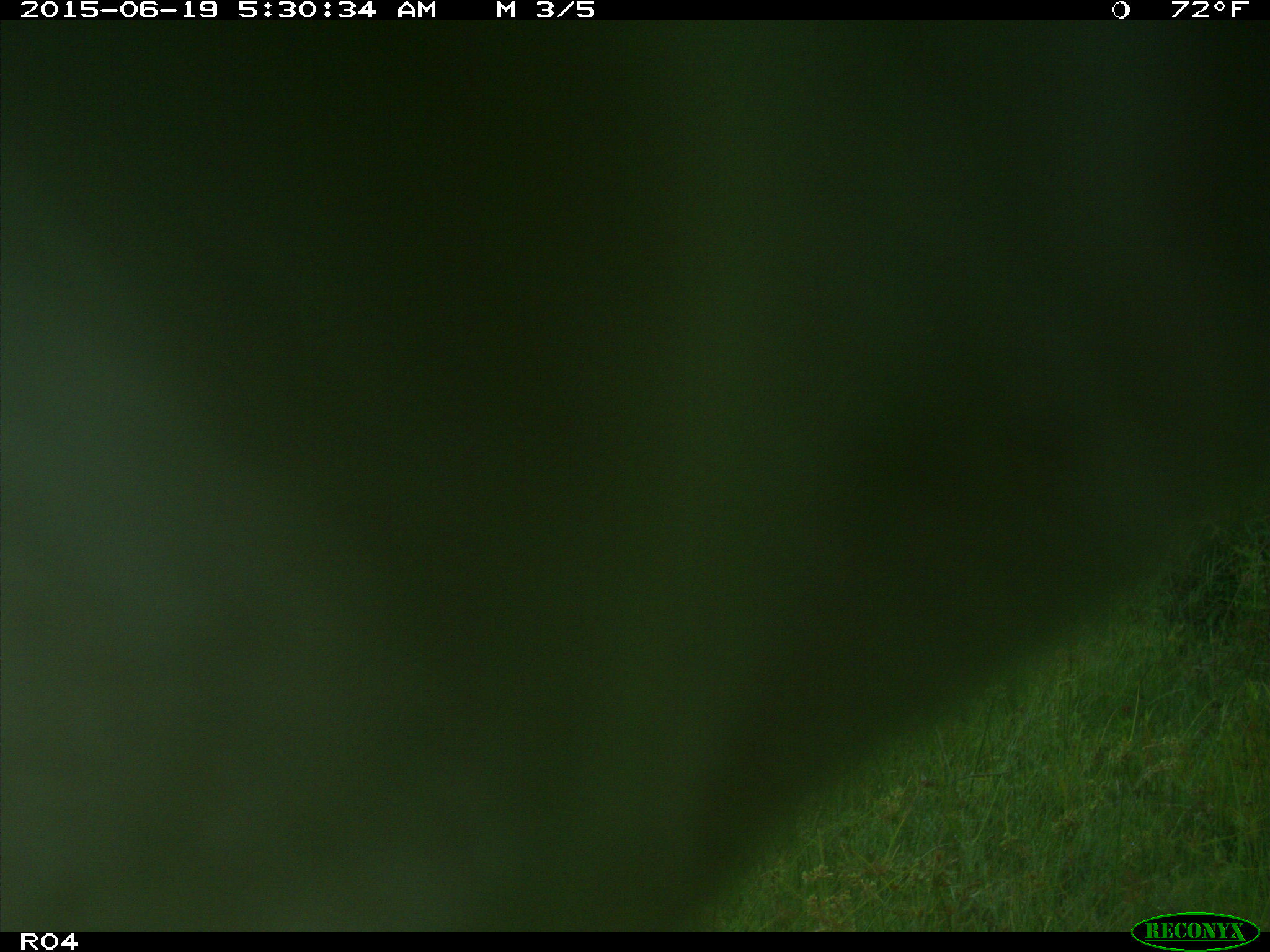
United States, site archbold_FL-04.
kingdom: Animalia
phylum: Chordata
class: Mammalia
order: Artiodactyla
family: Bovidae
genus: Bos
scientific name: Bos taurus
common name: domestic cow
Bos taurus (domestic cow).